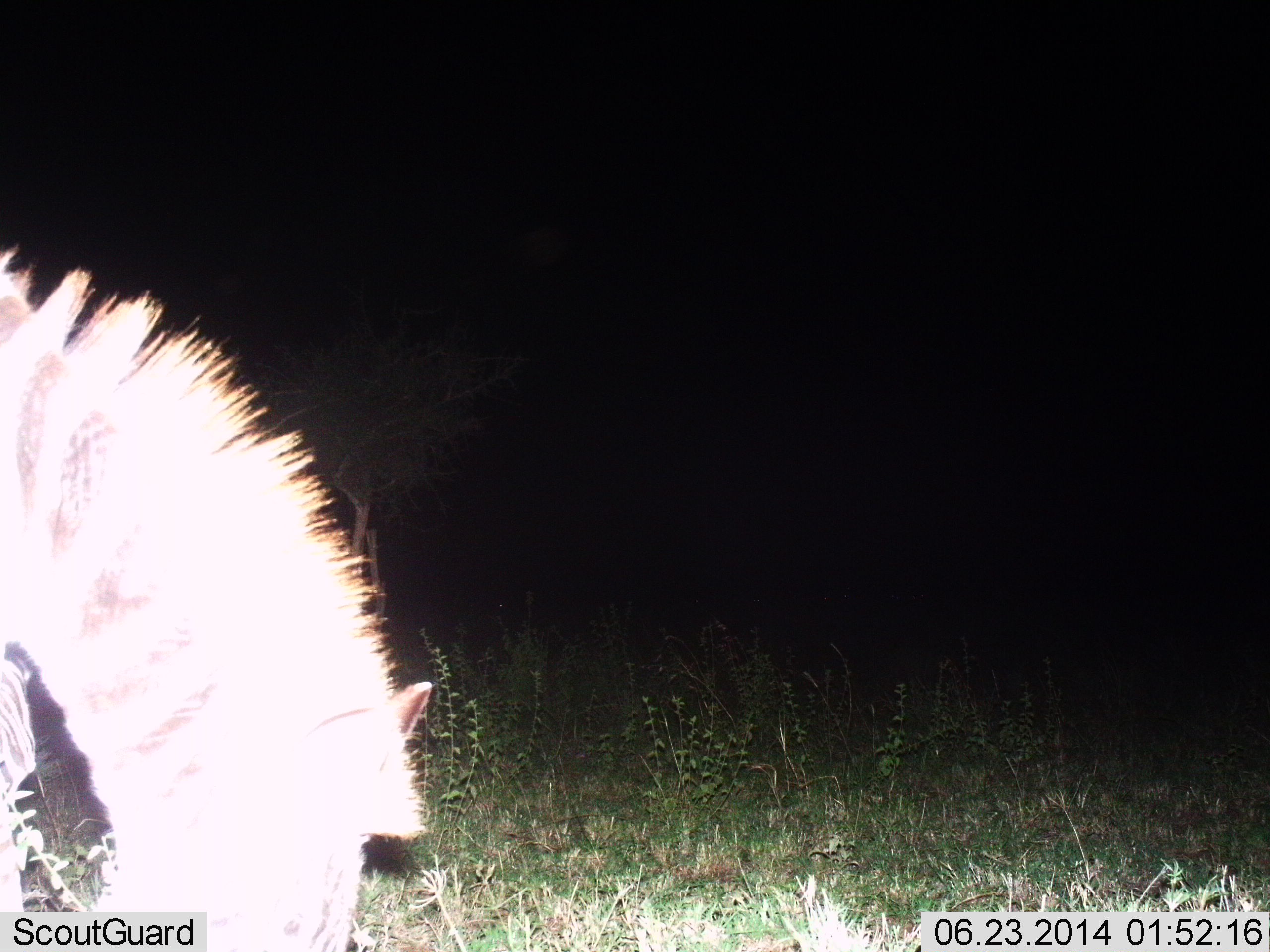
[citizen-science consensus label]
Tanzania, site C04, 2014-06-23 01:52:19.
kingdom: Animalia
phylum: Chordata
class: Mammalia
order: Perissodactyla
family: Equidae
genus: Equus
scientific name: Equus quagga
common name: plains zebra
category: zebra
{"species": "zebra (plains zebra) (Equus quagga)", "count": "1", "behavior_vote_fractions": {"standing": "20%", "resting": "0%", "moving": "0%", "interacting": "0%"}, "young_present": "0%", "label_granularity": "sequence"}